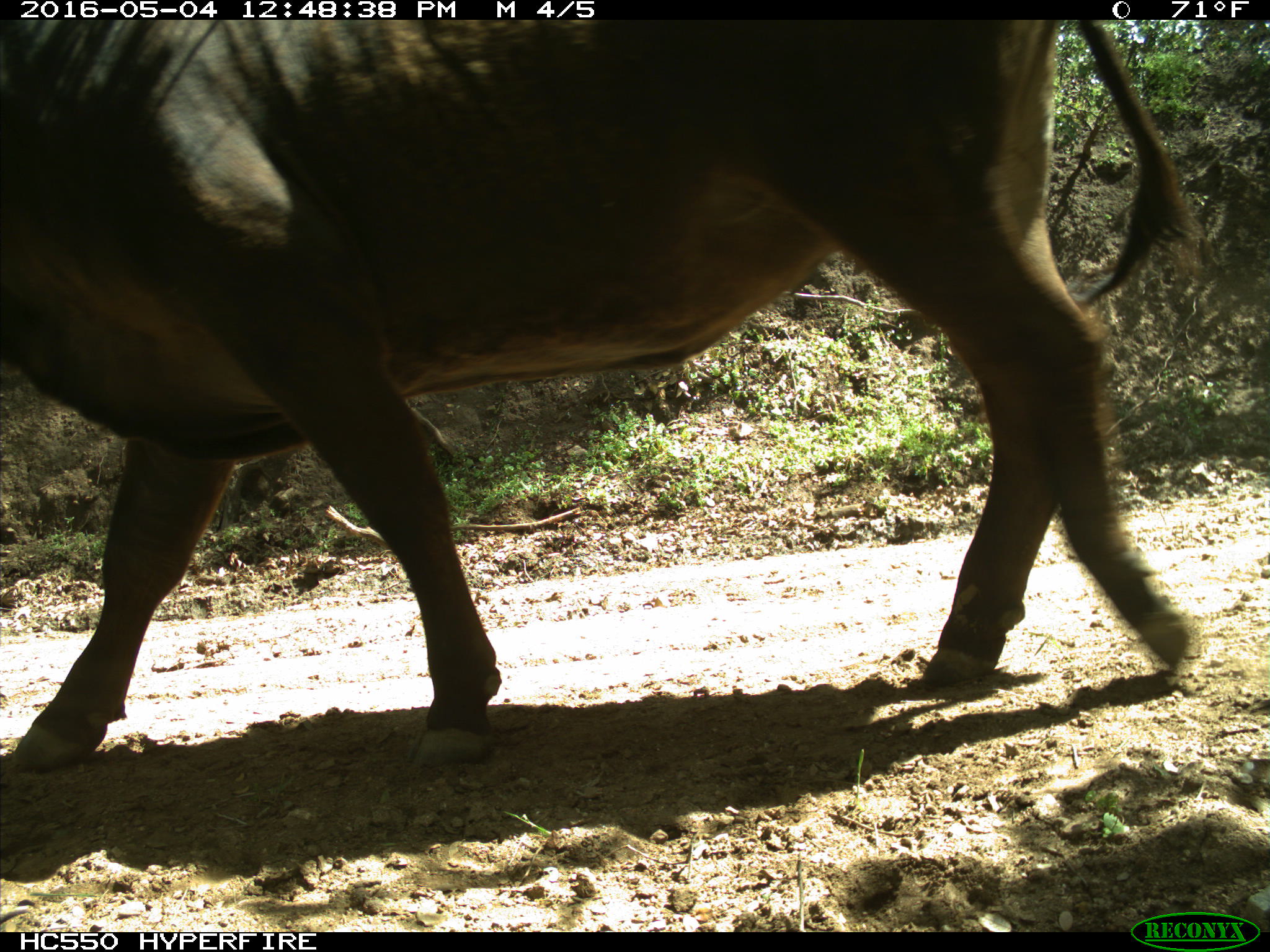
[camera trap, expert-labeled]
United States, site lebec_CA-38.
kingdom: Animalia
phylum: Chordata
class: Mammalia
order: Artiodactyla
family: Bovidae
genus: Bos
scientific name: Bos taurus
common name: domestic cow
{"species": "Bos taurus (domestic cow)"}